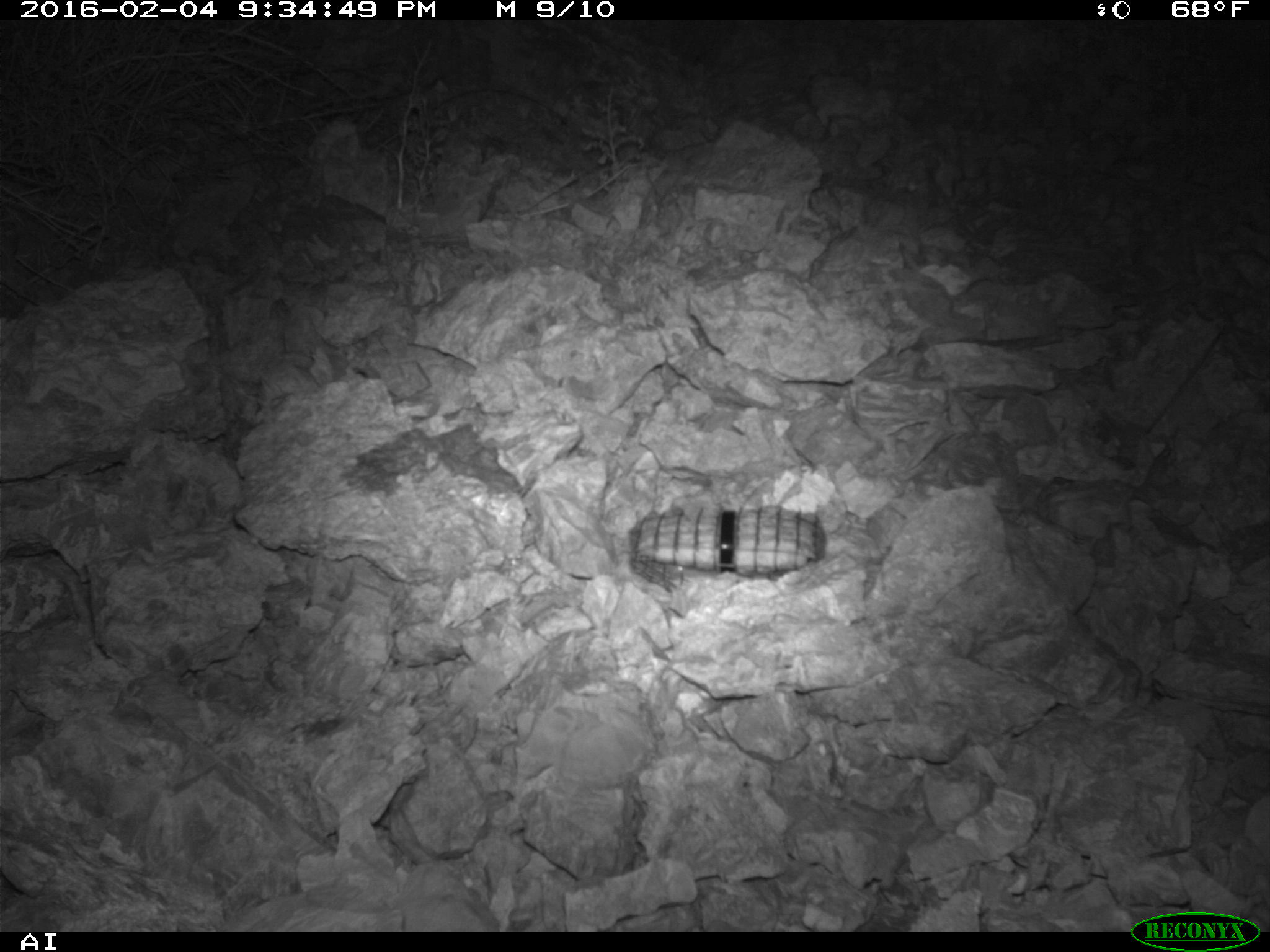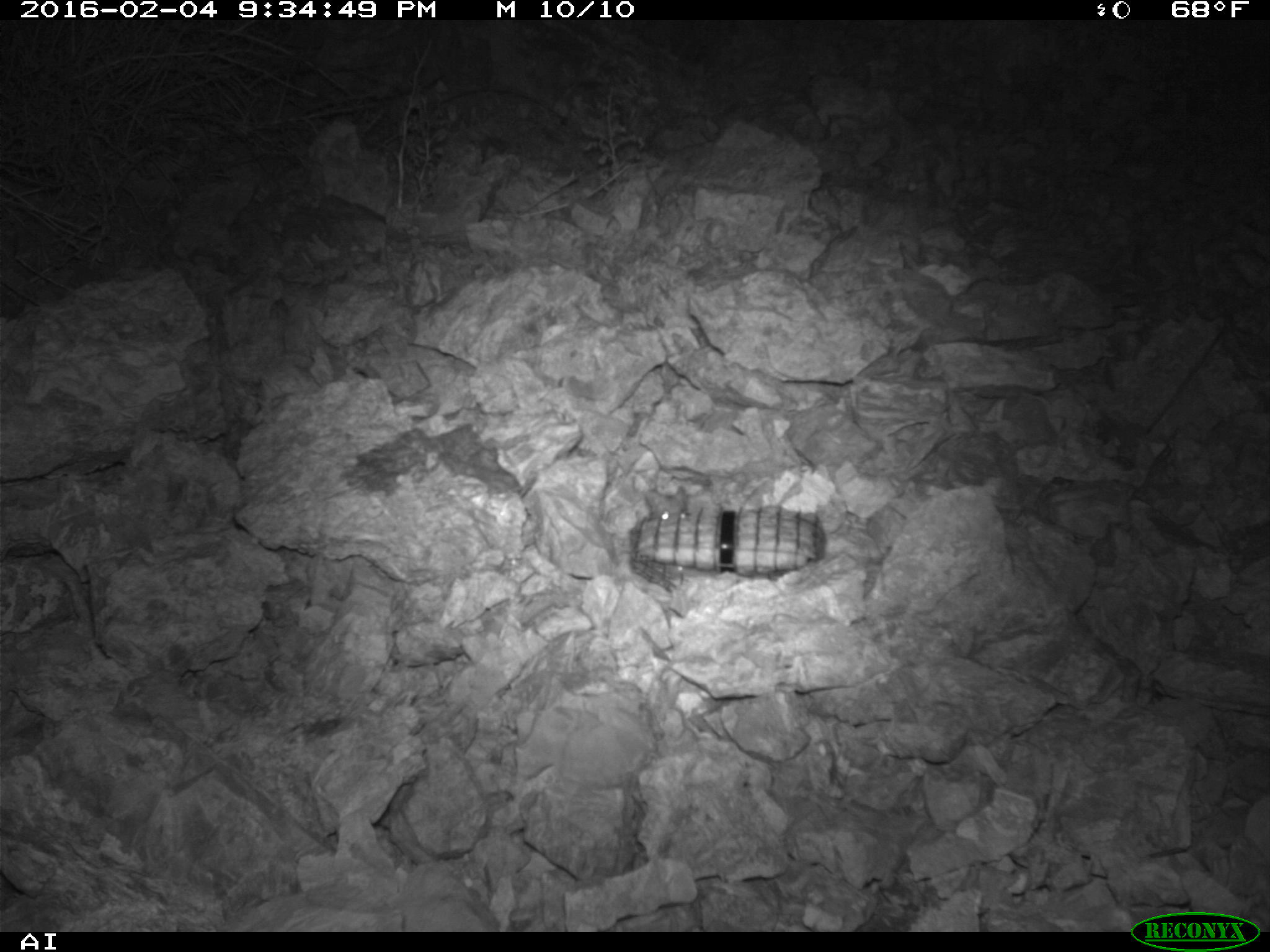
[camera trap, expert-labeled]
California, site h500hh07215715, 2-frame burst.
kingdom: Animalia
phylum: Chordata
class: Mammalia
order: Rodentia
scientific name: Rodentia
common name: rodent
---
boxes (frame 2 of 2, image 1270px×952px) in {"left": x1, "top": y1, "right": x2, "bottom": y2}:
rodent: {"left": 645, "top": 485, "right": 687, "bottom": 521}